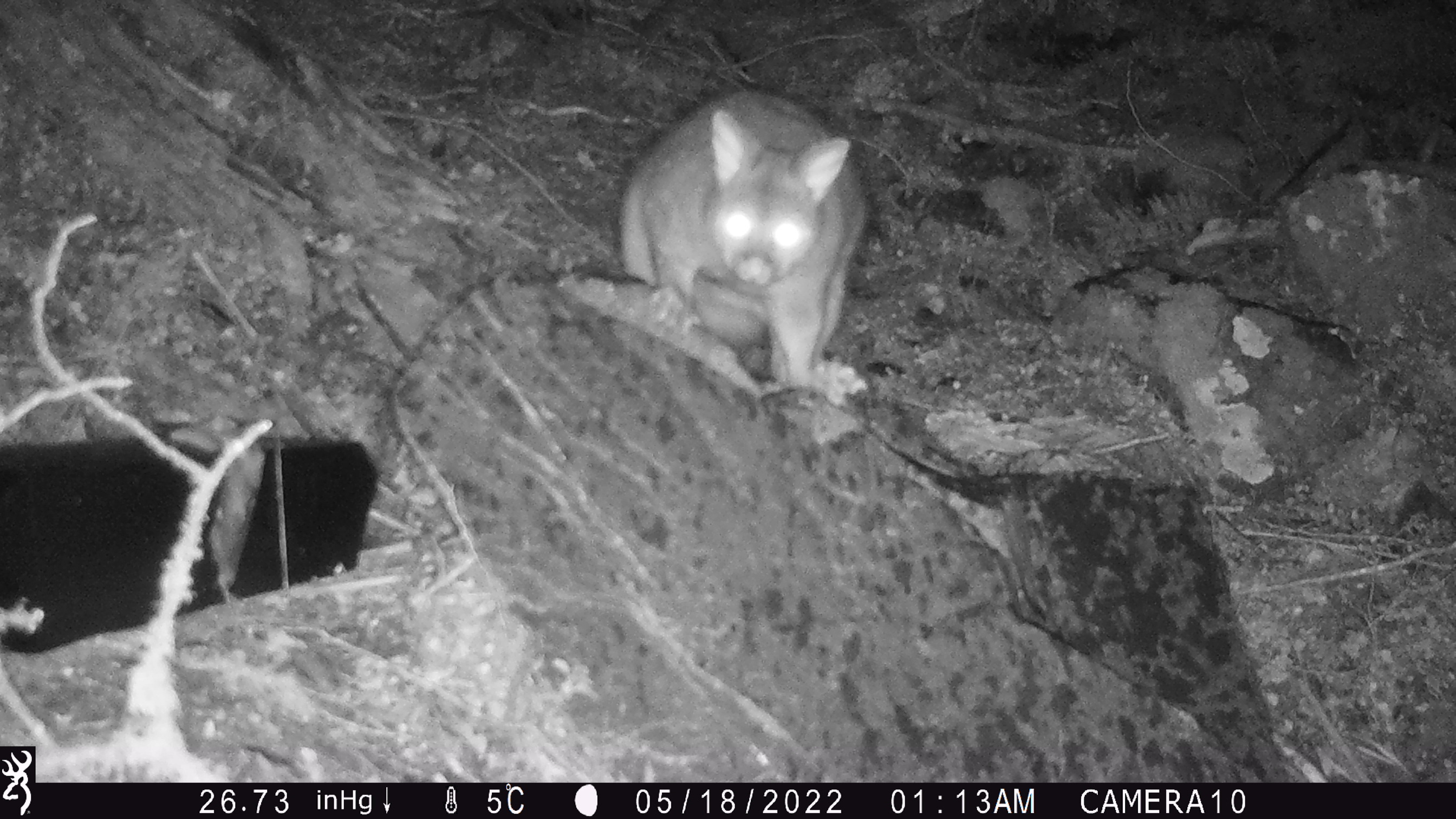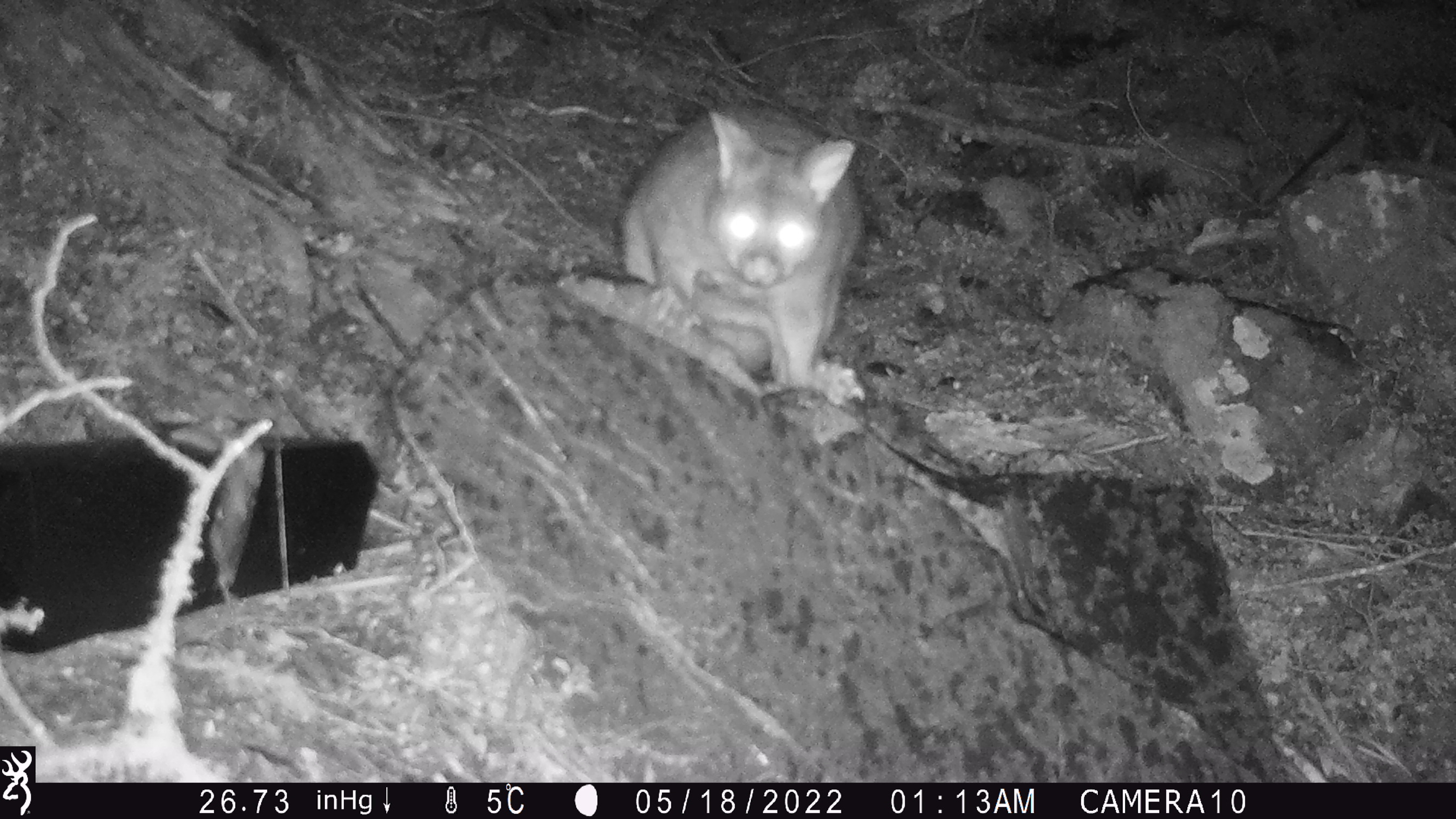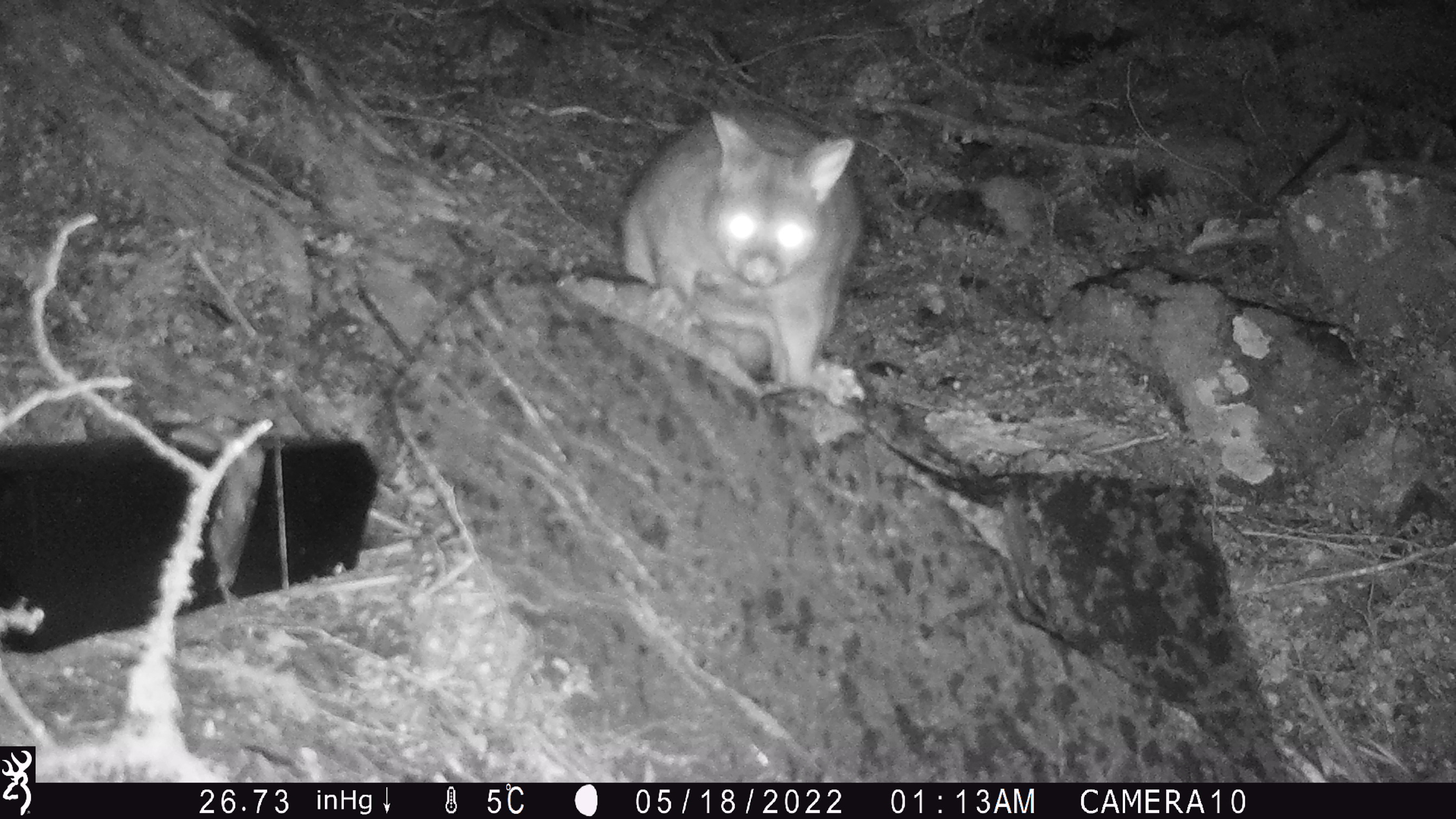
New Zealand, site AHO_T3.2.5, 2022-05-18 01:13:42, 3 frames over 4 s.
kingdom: Animalia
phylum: Chordata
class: Mammalia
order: Diprotodontia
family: Phalangeridae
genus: Trichosurus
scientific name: Trichosurus vulpecula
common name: common brushtail possum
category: possum